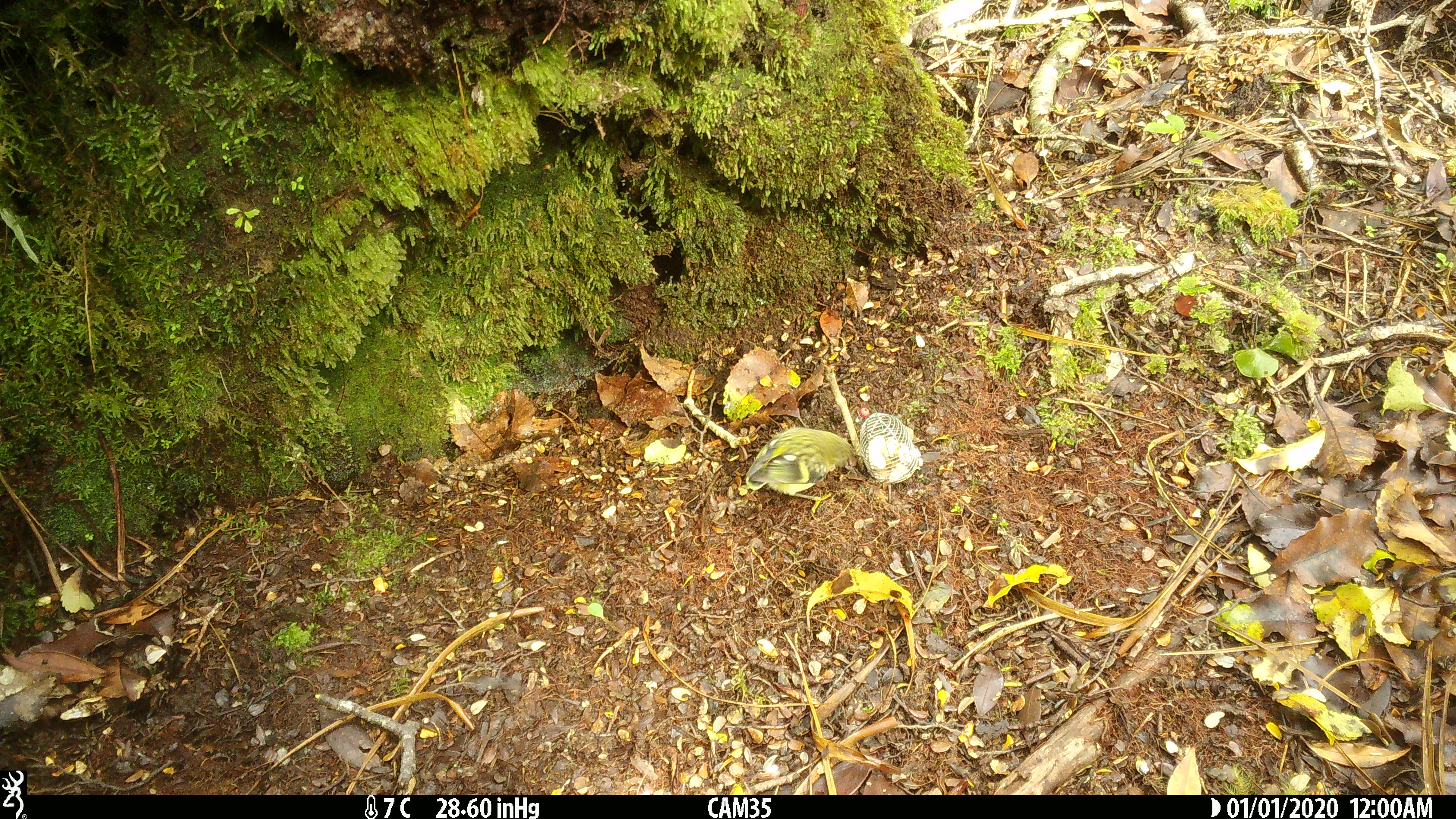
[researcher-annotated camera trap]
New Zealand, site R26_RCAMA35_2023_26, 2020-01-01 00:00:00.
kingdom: Animalia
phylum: Chordata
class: Aves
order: Passeriformes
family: Acanthisittidae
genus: Acanthisitta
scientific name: Acanthisitta chloris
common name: rifleman